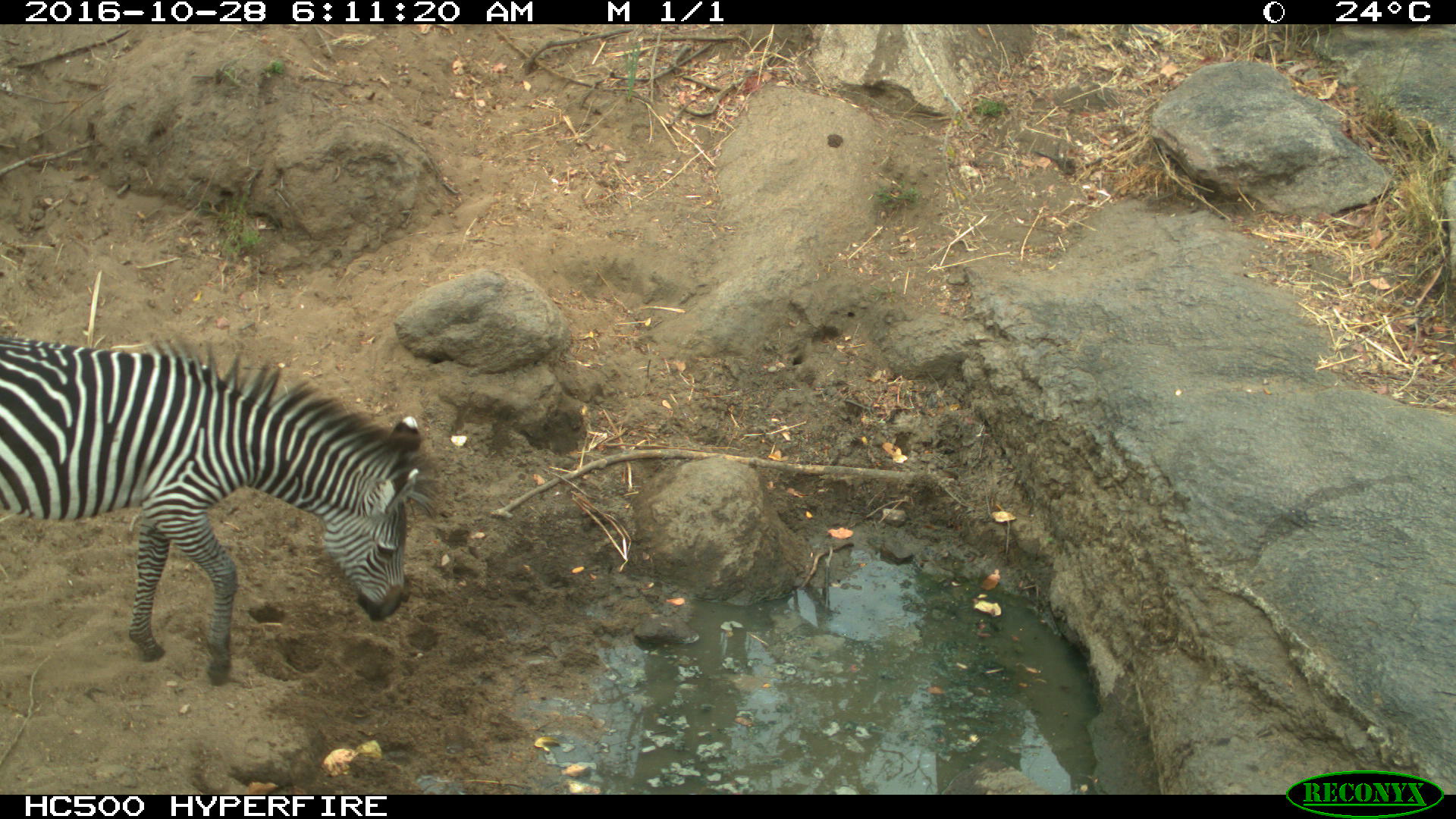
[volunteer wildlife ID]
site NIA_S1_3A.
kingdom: Animalia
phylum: Chordata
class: Mammalia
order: Perissodactyla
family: Equidae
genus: Equus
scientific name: Equus quagga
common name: plains zebra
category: zebraplains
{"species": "zebraplains (plains zebra) (Equus quagga)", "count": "1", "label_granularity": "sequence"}